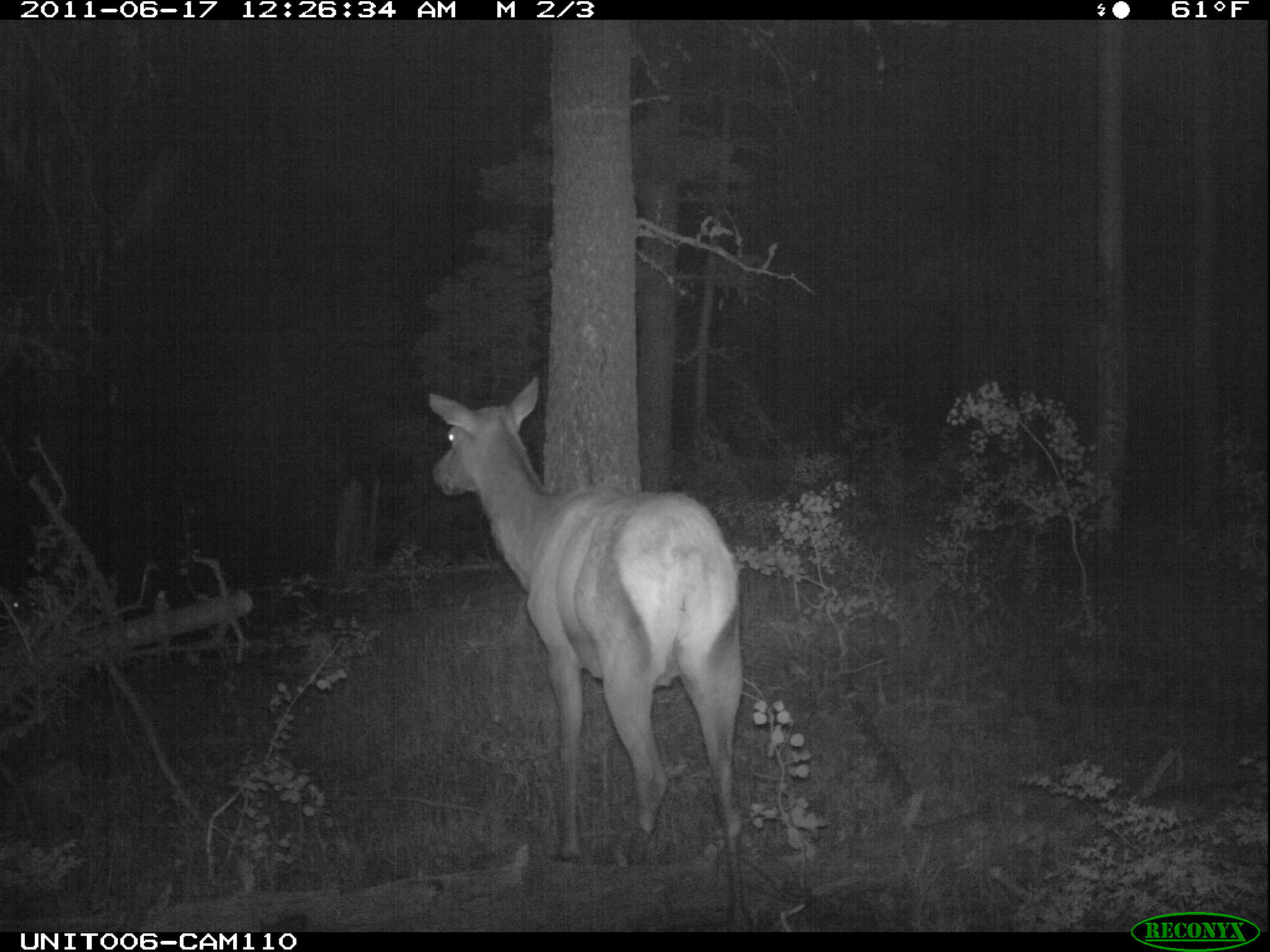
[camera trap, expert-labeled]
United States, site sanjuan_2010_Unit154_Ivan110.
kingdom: Animalia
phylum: Chordata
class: Mammalia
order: Artiodactyla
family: Cervidae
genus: Cervus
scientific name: Cervus elaphus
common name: red deer